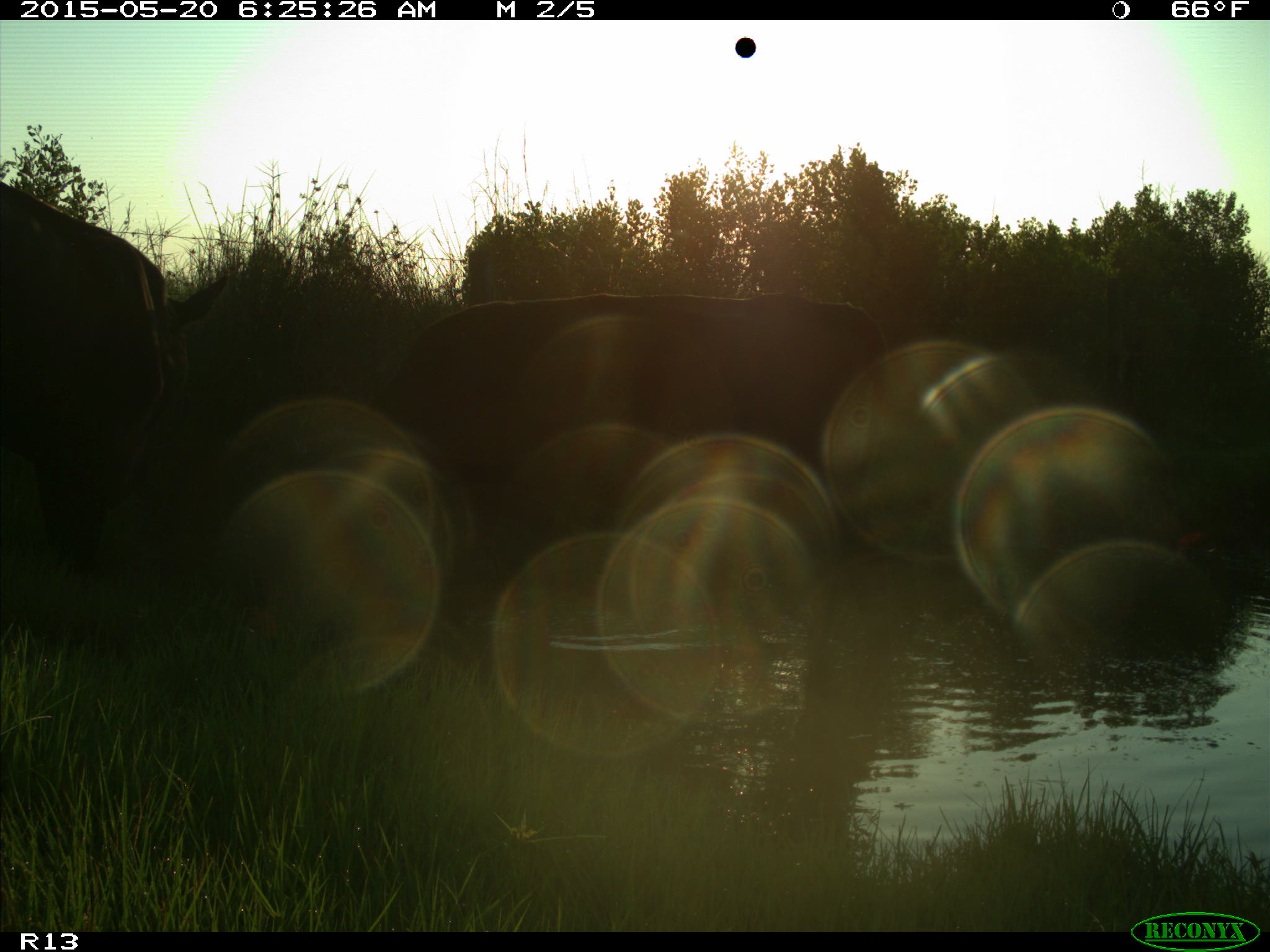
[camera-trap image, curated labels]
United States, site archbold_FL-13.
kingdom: Animalia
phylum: Chordata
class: Mammalia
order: Artiodactyla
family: Bovidae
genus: Bos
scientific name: Bos taurus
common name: domestic cow